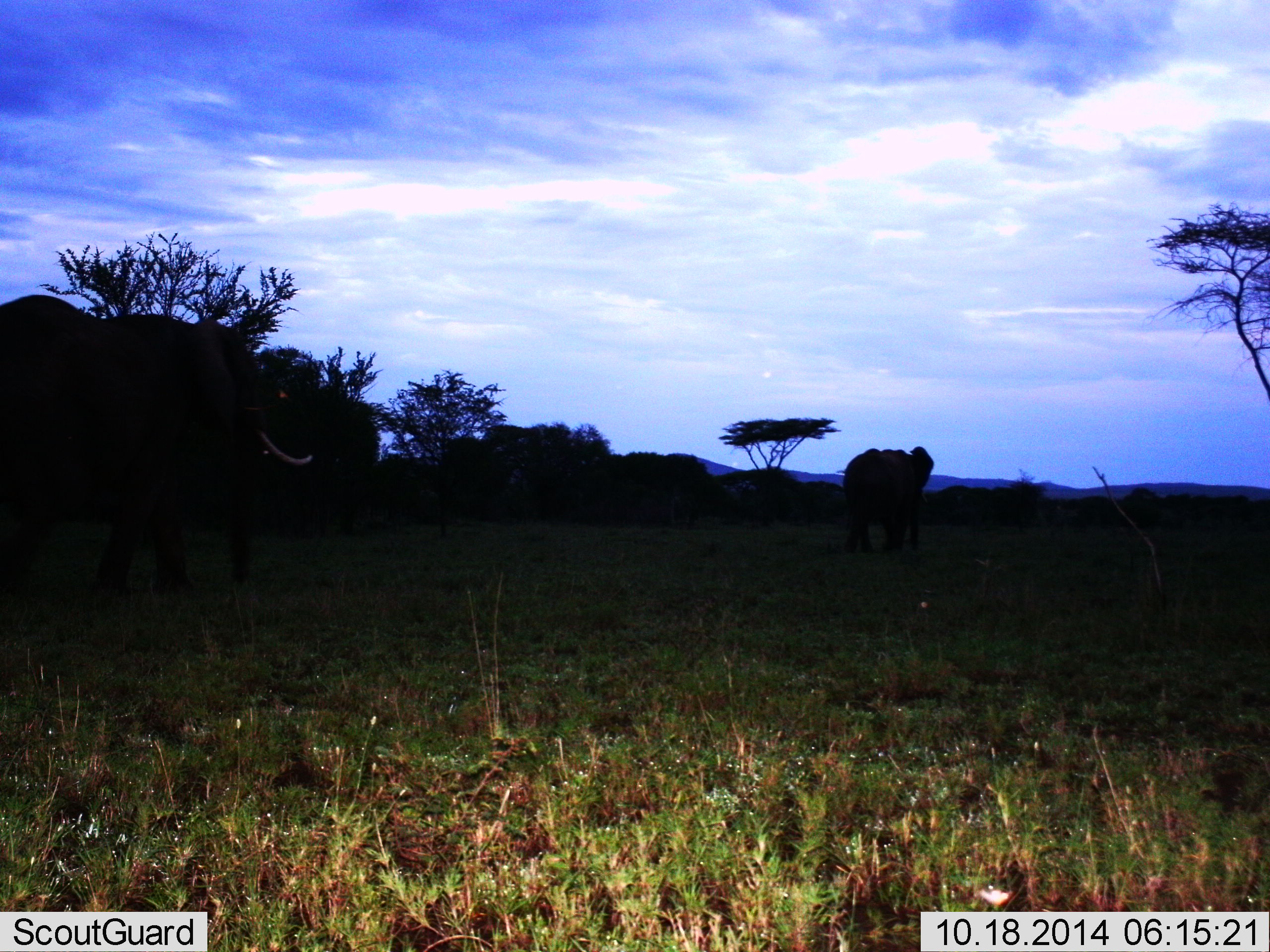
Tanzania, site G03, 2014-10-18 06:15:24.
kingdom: Animalia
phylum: Chordata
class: Mammalia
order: Proboscidea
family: Elephantidae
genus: Loxodonta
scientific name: Loxodonta africana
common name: african bush elephant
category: elephant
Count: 2.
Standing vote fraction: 30%.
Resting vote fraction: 0%.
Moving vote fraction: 80%.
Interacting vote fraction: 0%.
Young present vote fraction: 10%.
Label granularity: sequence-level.